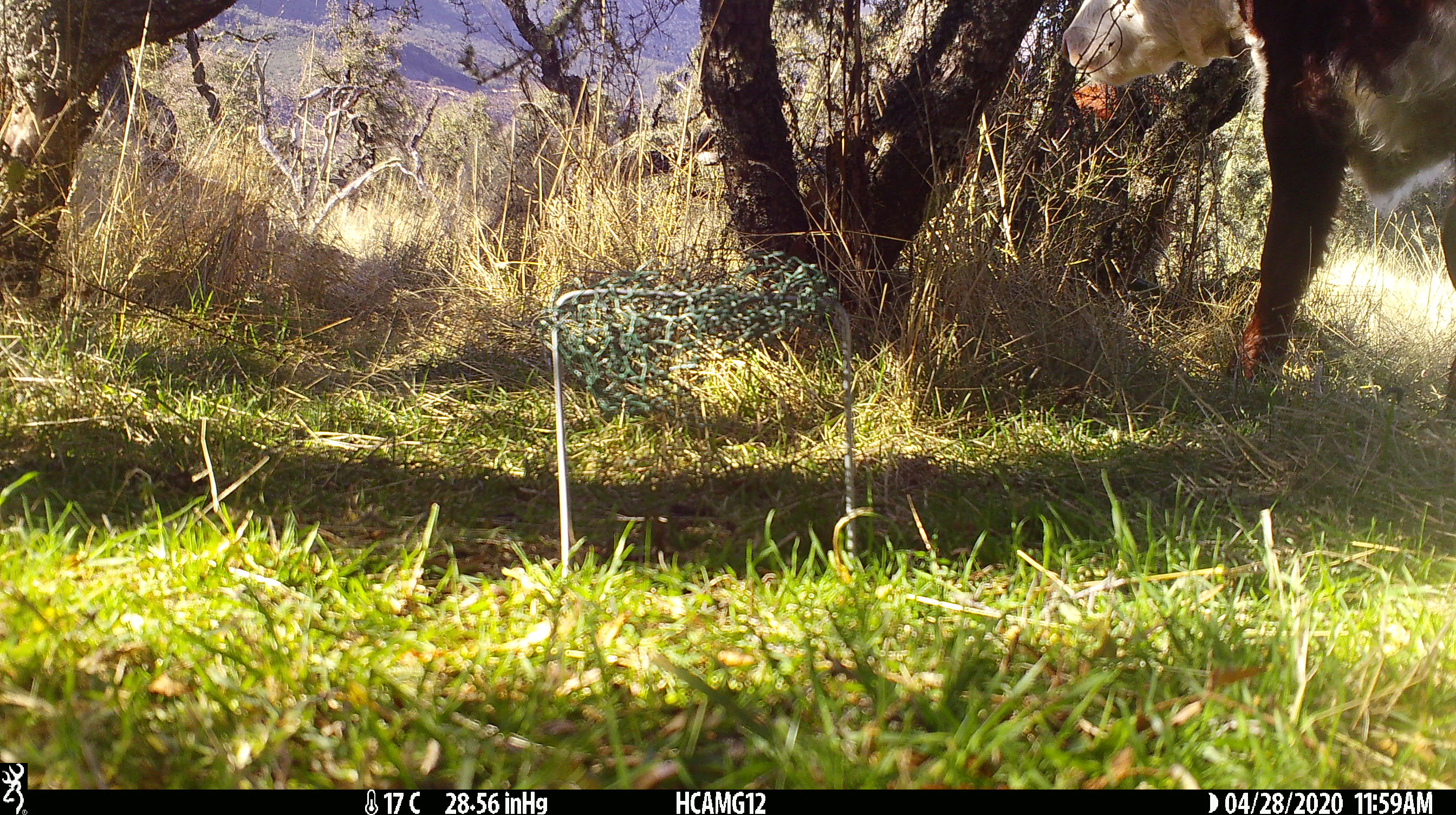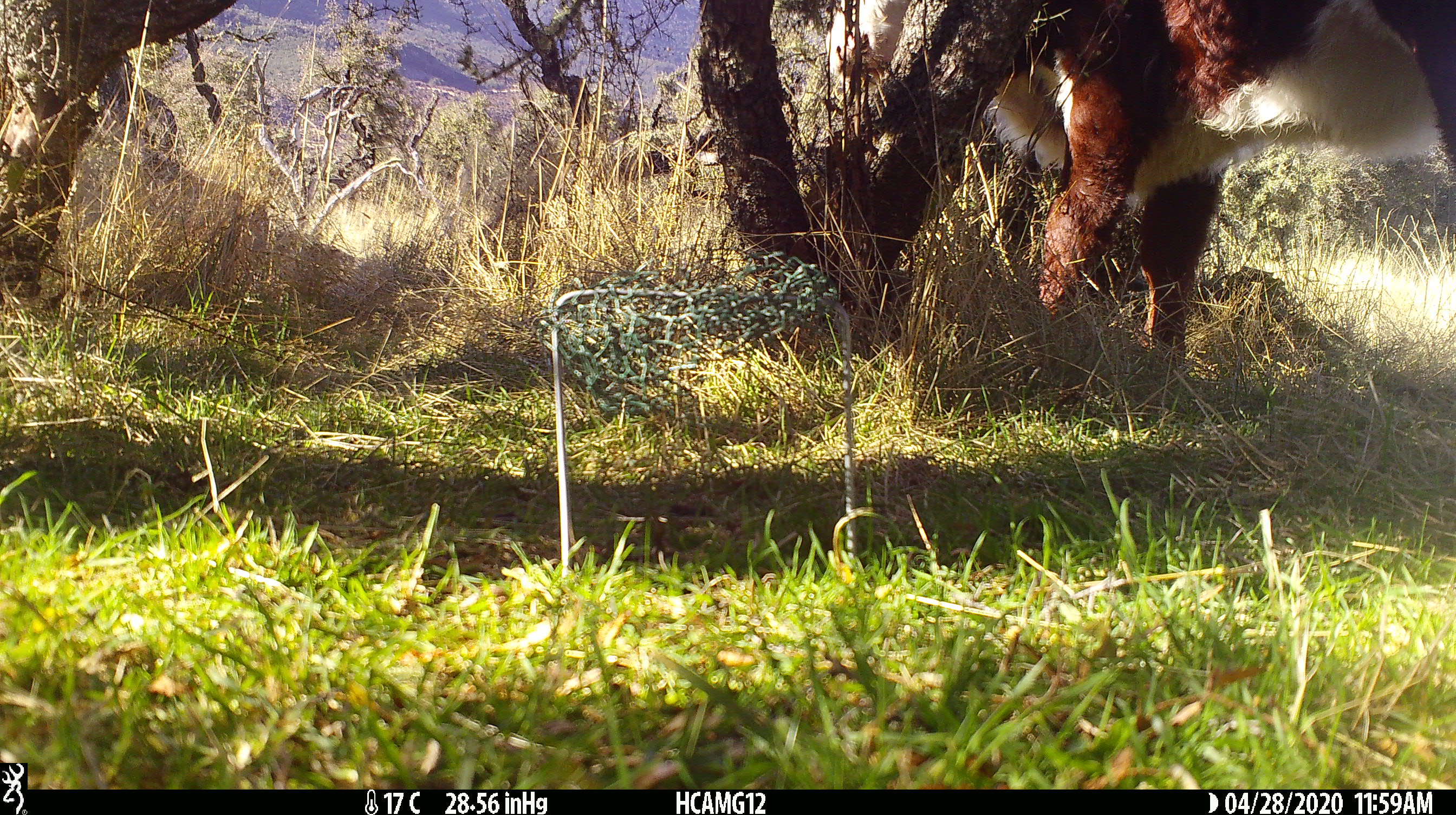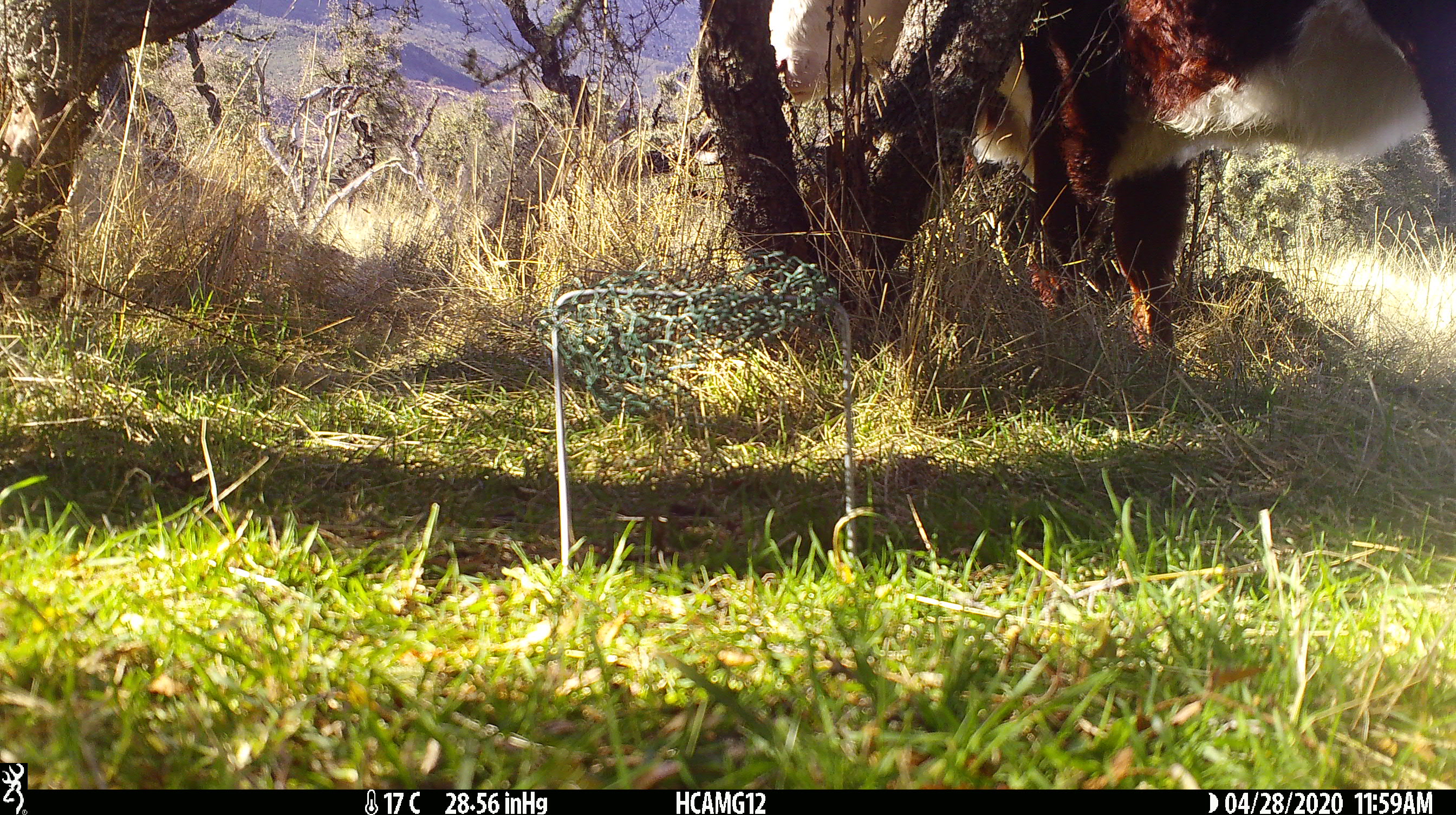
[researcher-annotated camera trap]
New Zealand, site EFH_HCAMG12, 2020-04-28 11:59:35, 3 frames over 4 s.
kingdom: Animalia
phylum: Chordata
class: Mammalia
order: Artiodactyla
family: Bovidae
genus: Bos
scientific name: Bos taurus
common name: domestic cow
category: cow